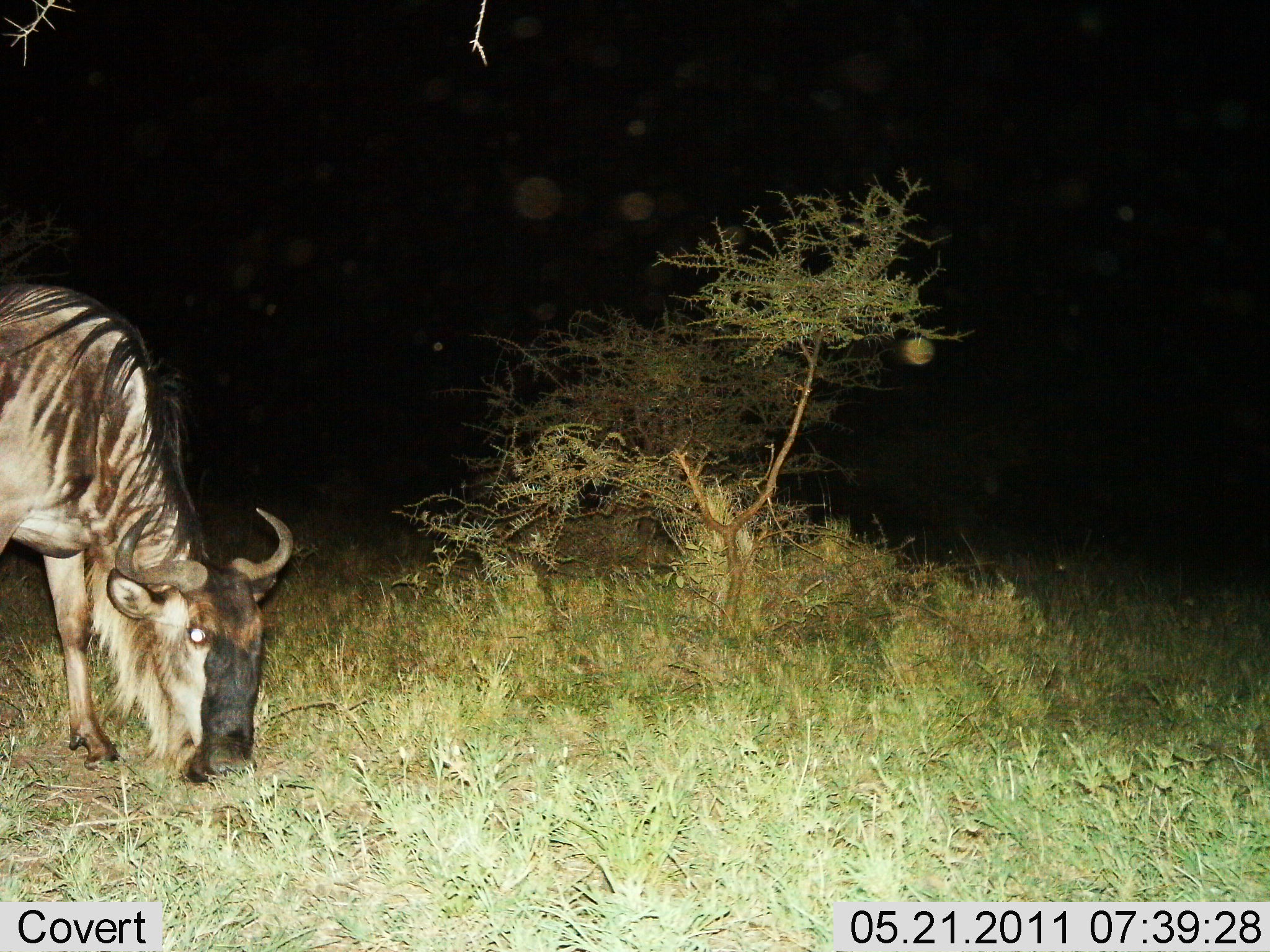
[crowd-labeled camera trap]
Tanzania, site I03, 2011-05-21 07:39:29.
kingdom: Animalia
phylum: Chordata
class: Mammalia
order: Artiodactyla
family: Bovidae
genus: Connochaetes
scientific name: Connochaetes taurinus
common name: blue wildebeest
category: wildebeest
Wildebeest (blue wildebeest) (Connochaetes taurinus), count 1. Behavior (volunteer vote fractions): standing 8%, resting 0%, moving 0%, interacting 0%. Young present (vote fraction): 0%. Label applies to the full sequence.